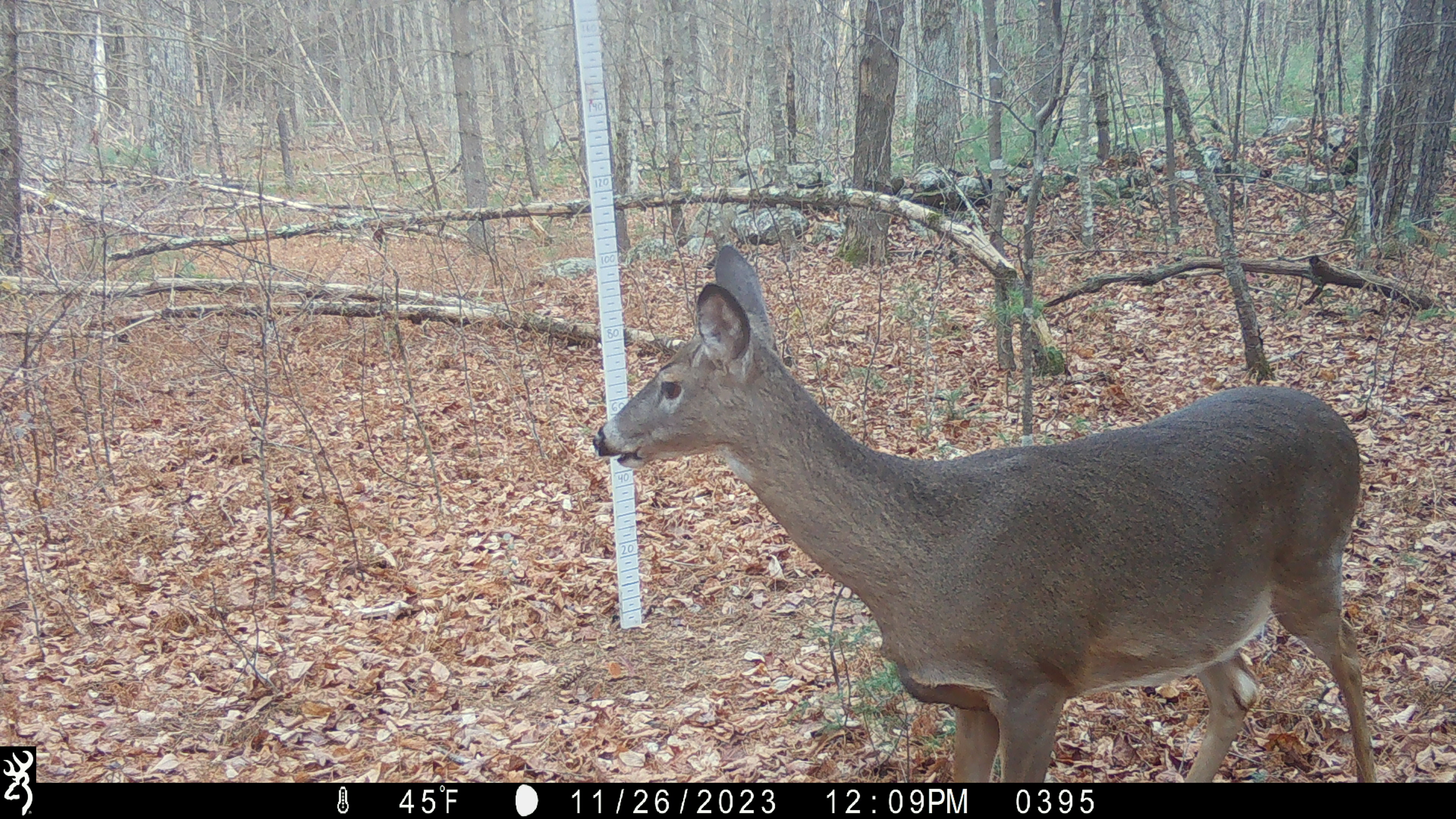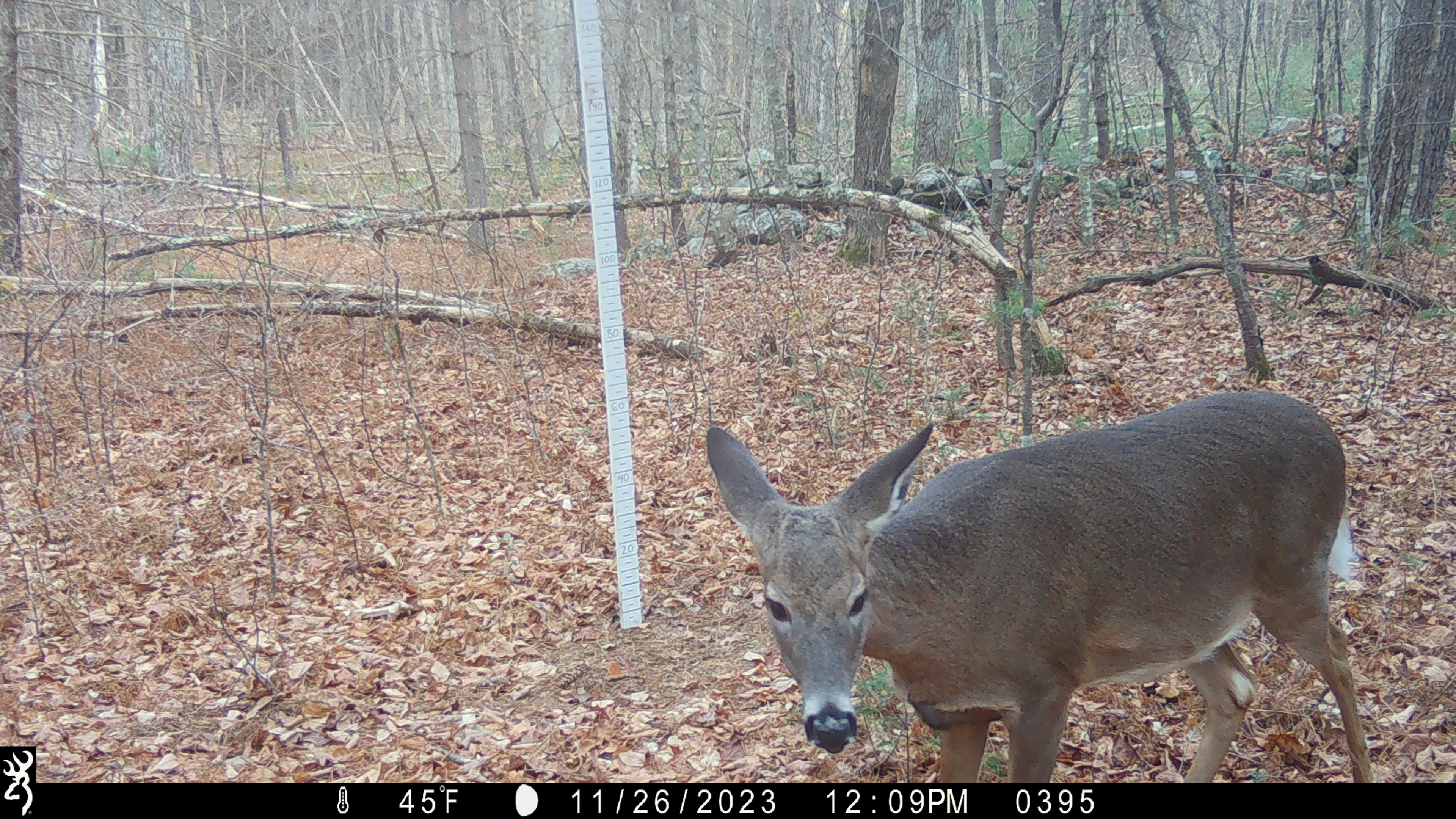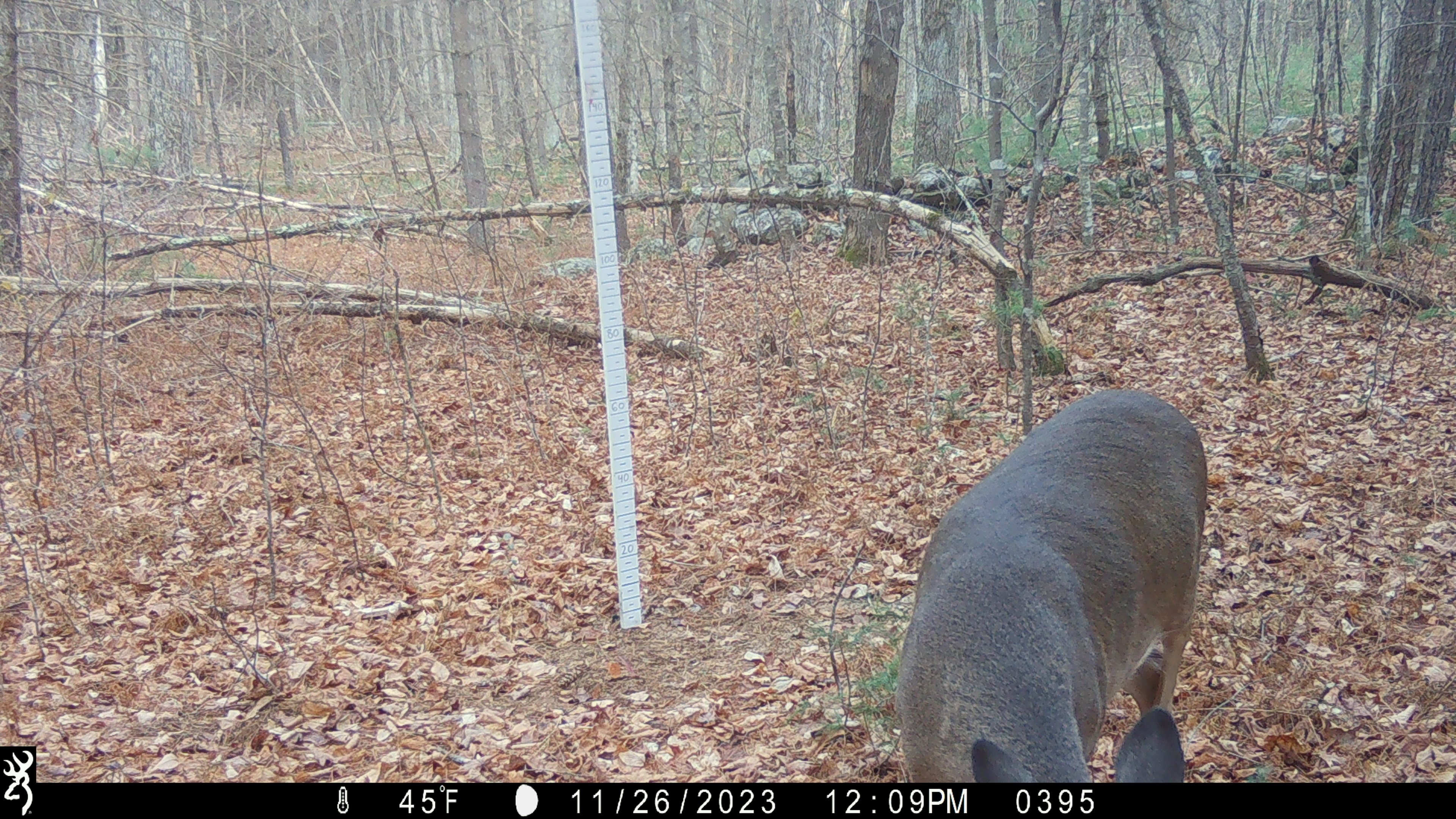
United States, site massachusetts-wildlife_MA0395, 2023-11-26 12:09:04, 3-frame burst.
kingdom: Animalia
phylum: Chordata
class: Mammalia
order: Artiodactyla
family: Cervidae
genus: Odocoileus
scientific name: Odocoileus virginianus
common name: white-tailed deer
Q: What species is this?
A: White-tailed deer (Odocoileus virginianus).